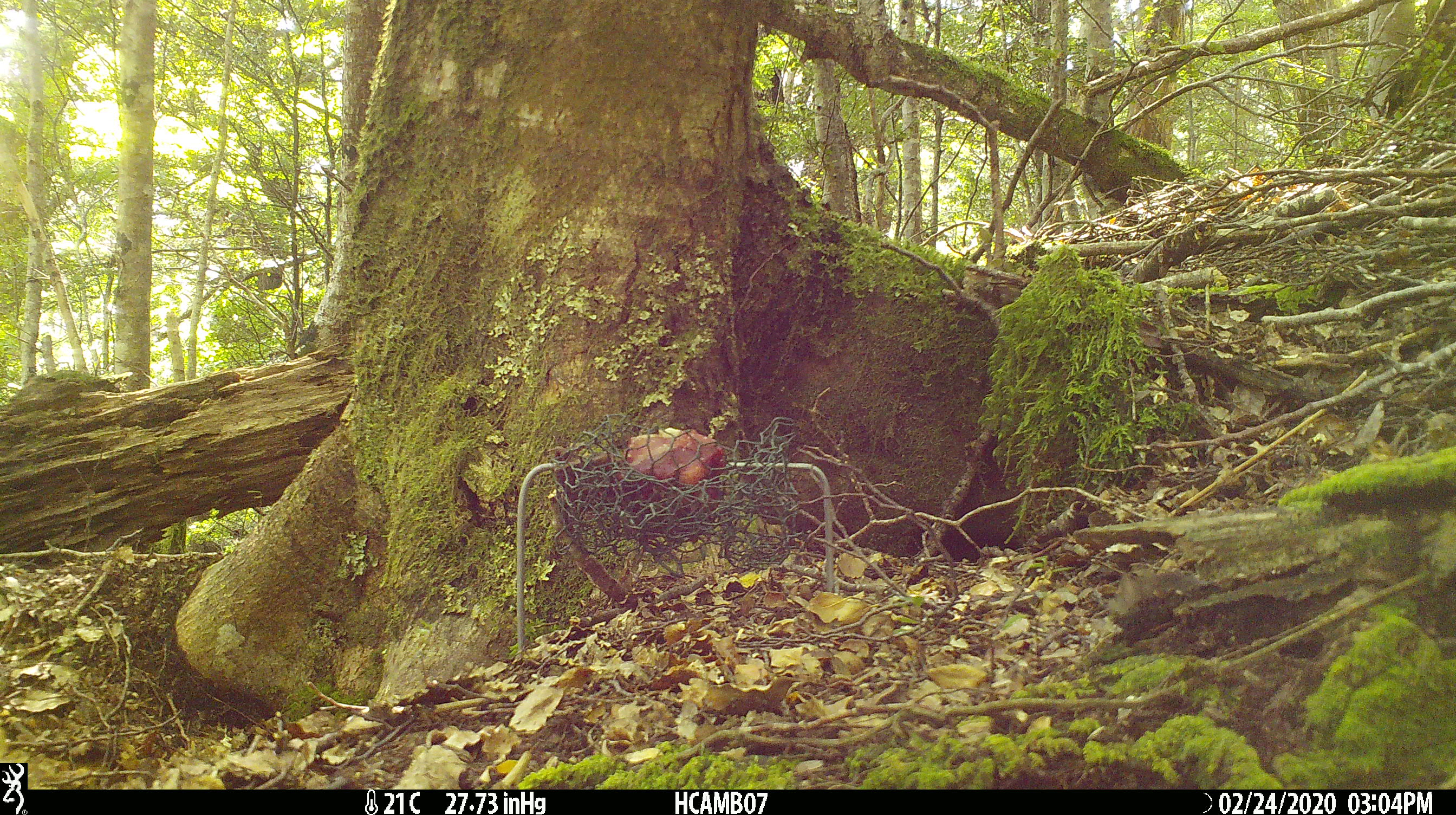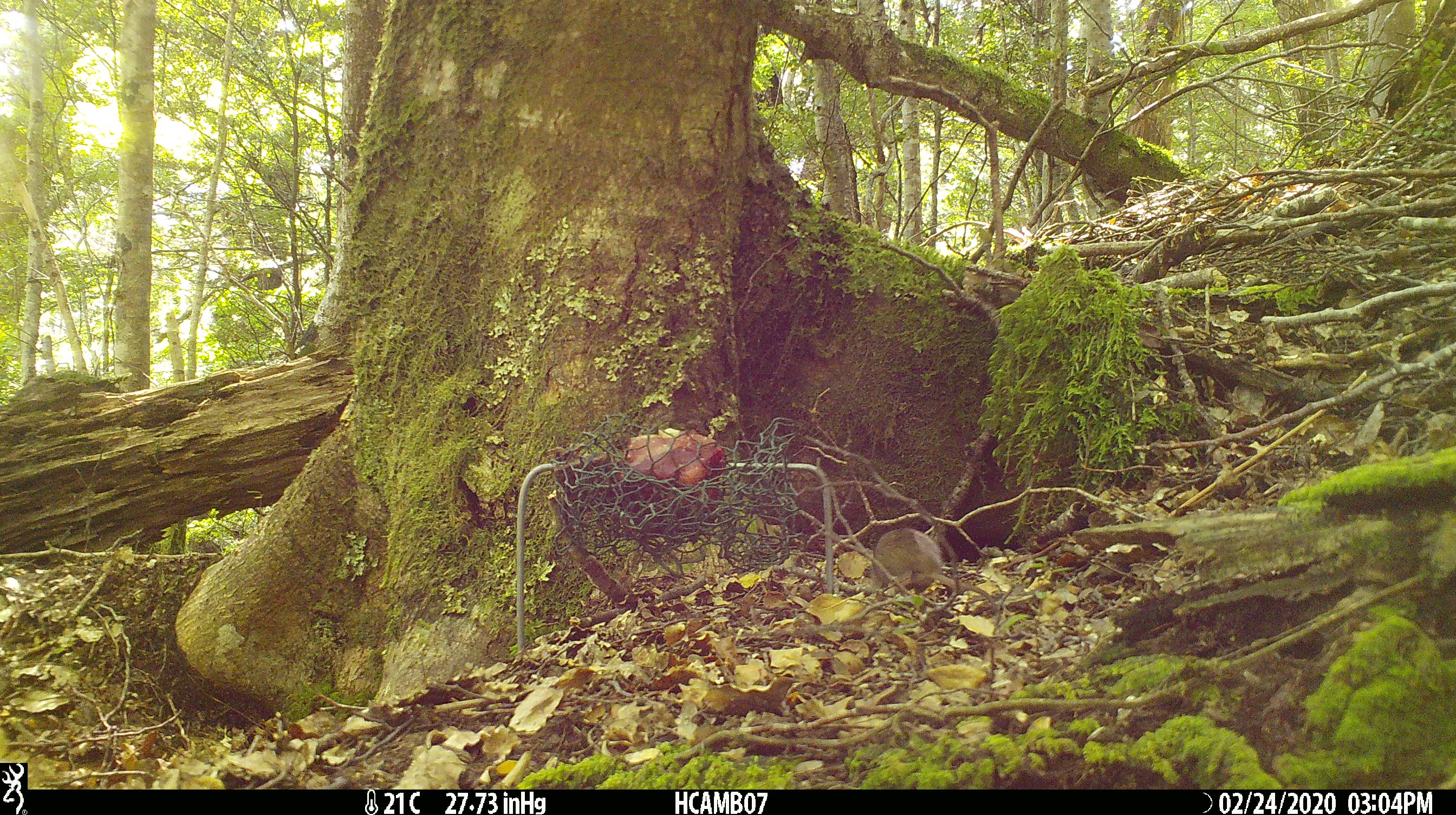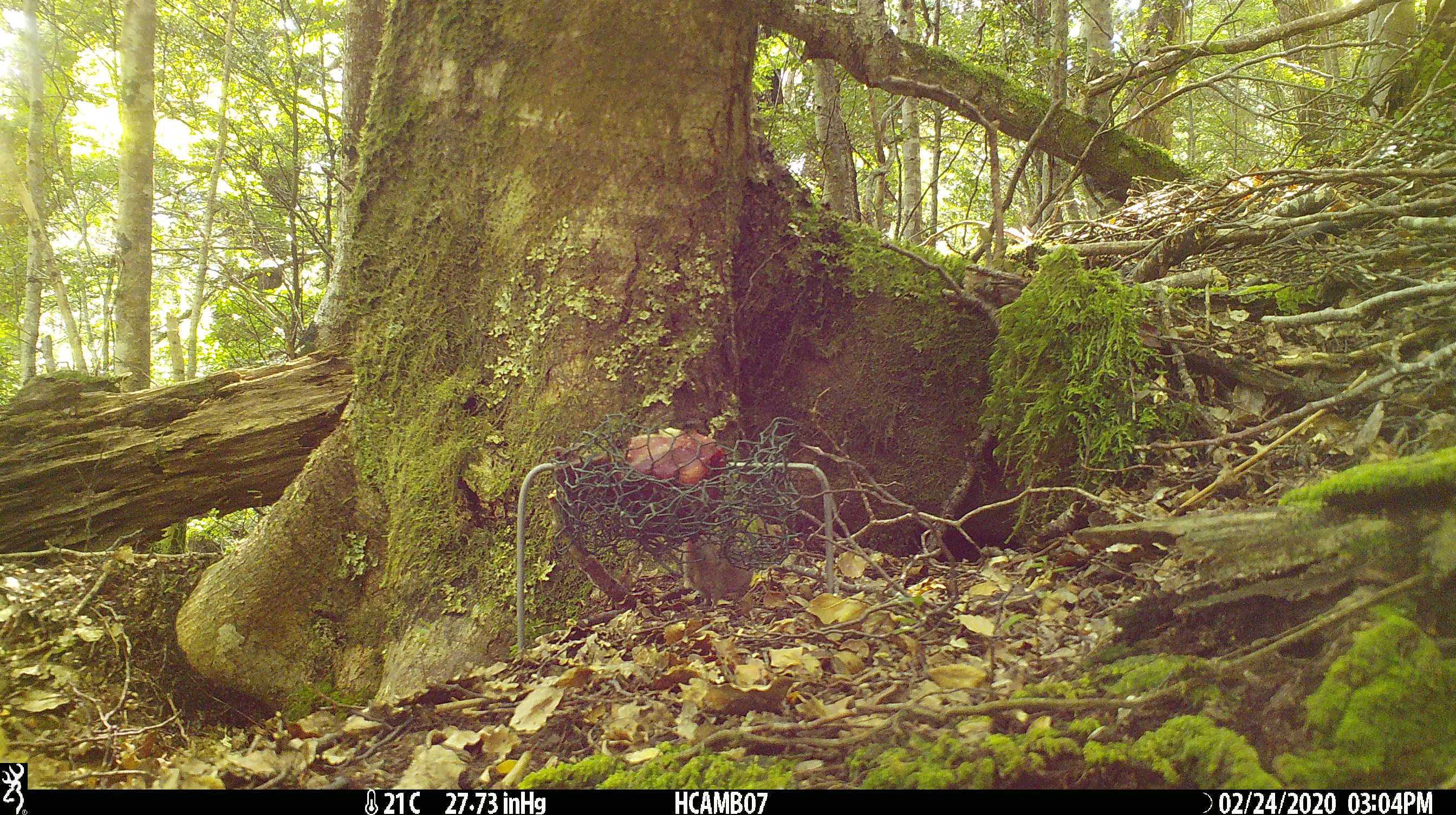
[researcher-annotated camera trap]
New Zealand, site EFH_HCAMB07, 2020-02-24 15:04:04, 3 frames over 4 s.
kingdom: Animalia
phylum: Chordata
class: Mammalia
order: Rodentia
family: Muridae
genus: Mus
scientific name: Mus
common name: mouse